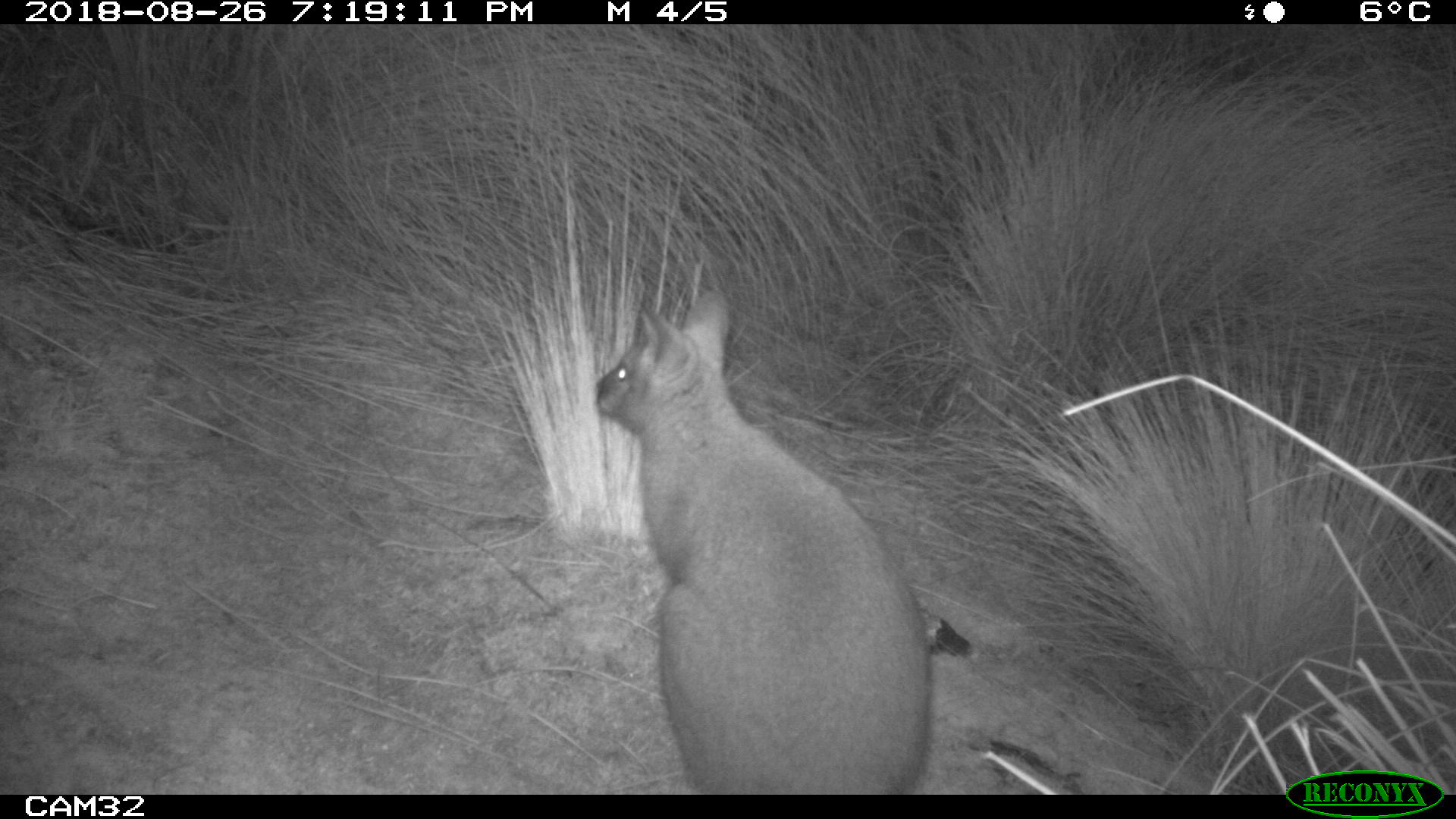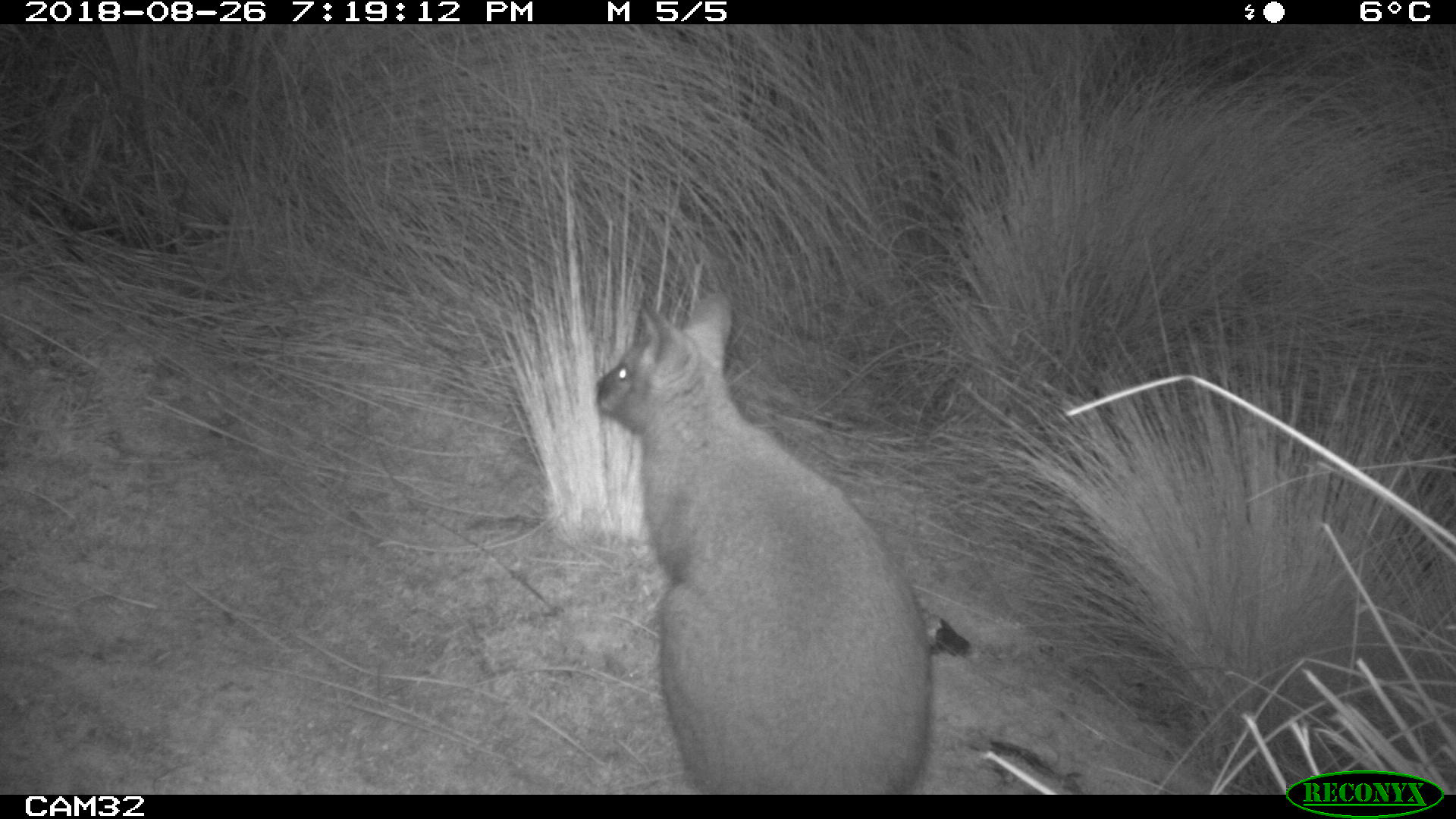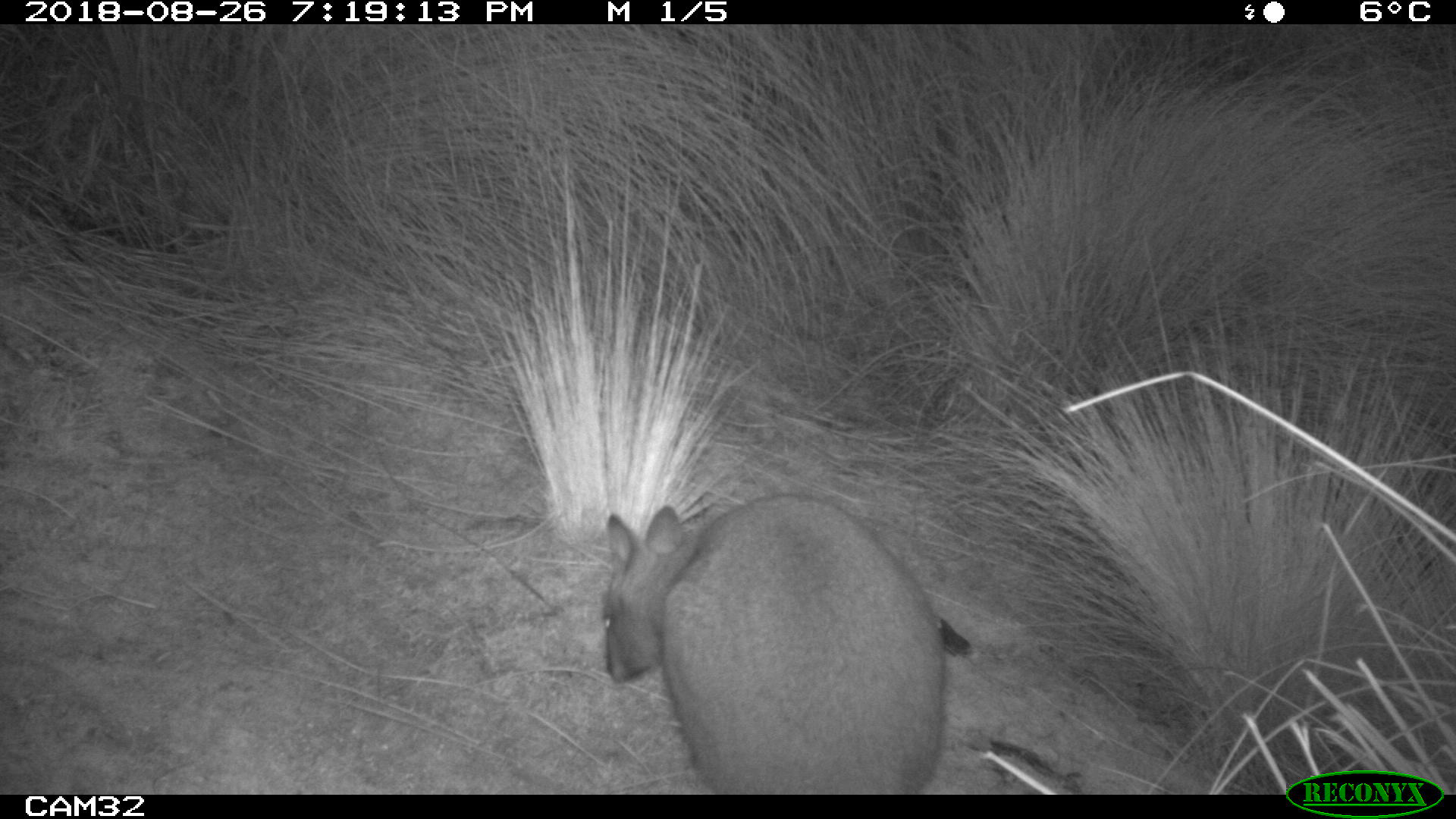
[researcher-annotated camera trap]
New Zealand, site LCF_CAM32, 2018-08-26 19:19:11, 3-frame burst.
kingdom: Animalia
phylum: Chordata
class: Mammalia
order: Diprotodontia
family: Macropodidae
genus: Notamacropus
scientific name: Notamacropus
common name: wallaby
Wallaby (Notamacropus).